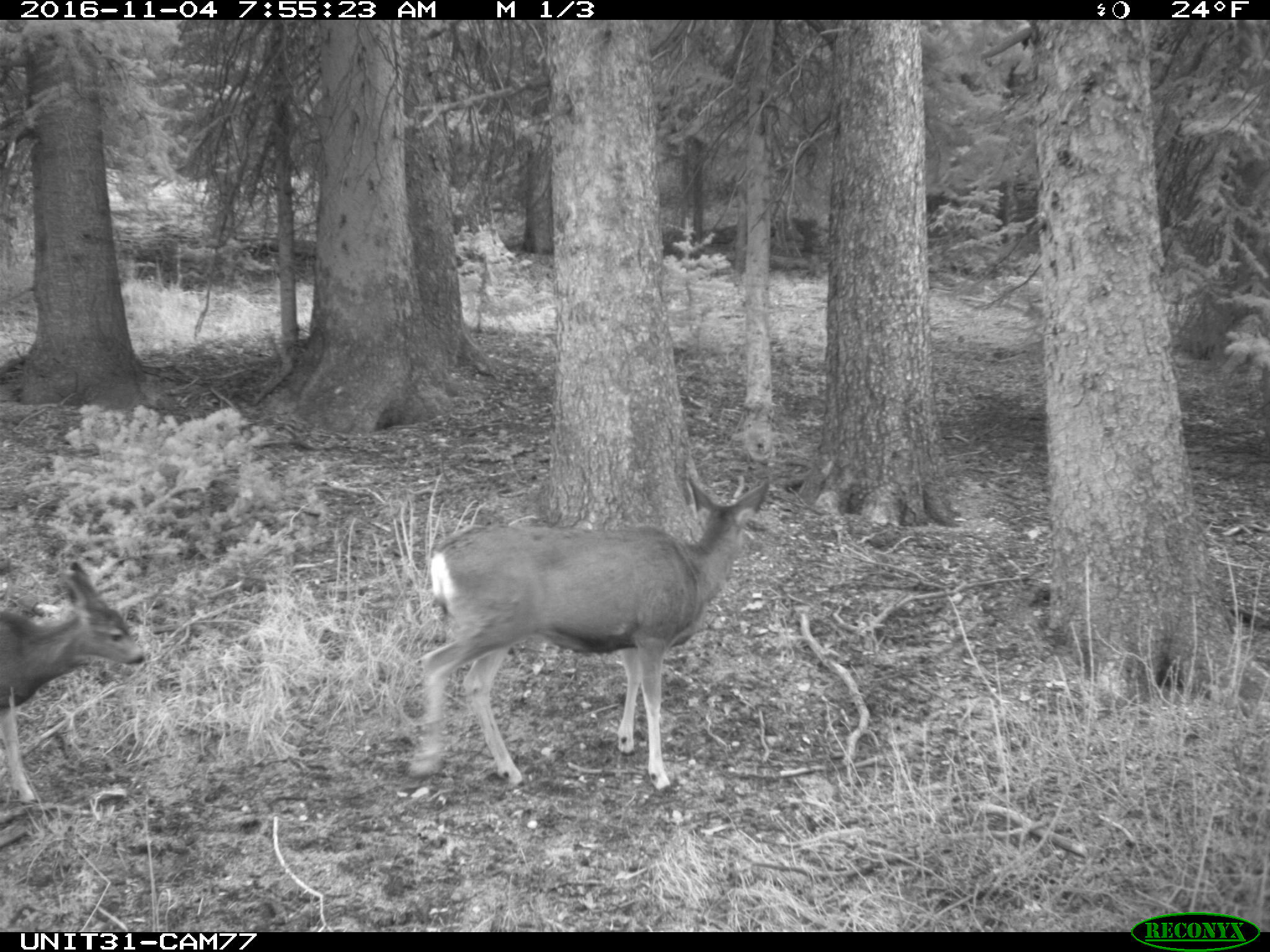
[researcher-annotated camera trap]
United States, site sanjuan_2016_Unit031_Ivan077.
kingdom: Animalia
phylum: Chordata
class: Mammalia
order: Artiodactyla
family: Cervidae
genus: Odocoileus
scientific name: Odocoileus hemionus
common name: mule deer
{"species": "Odocoileus hemionus (mule deer)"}